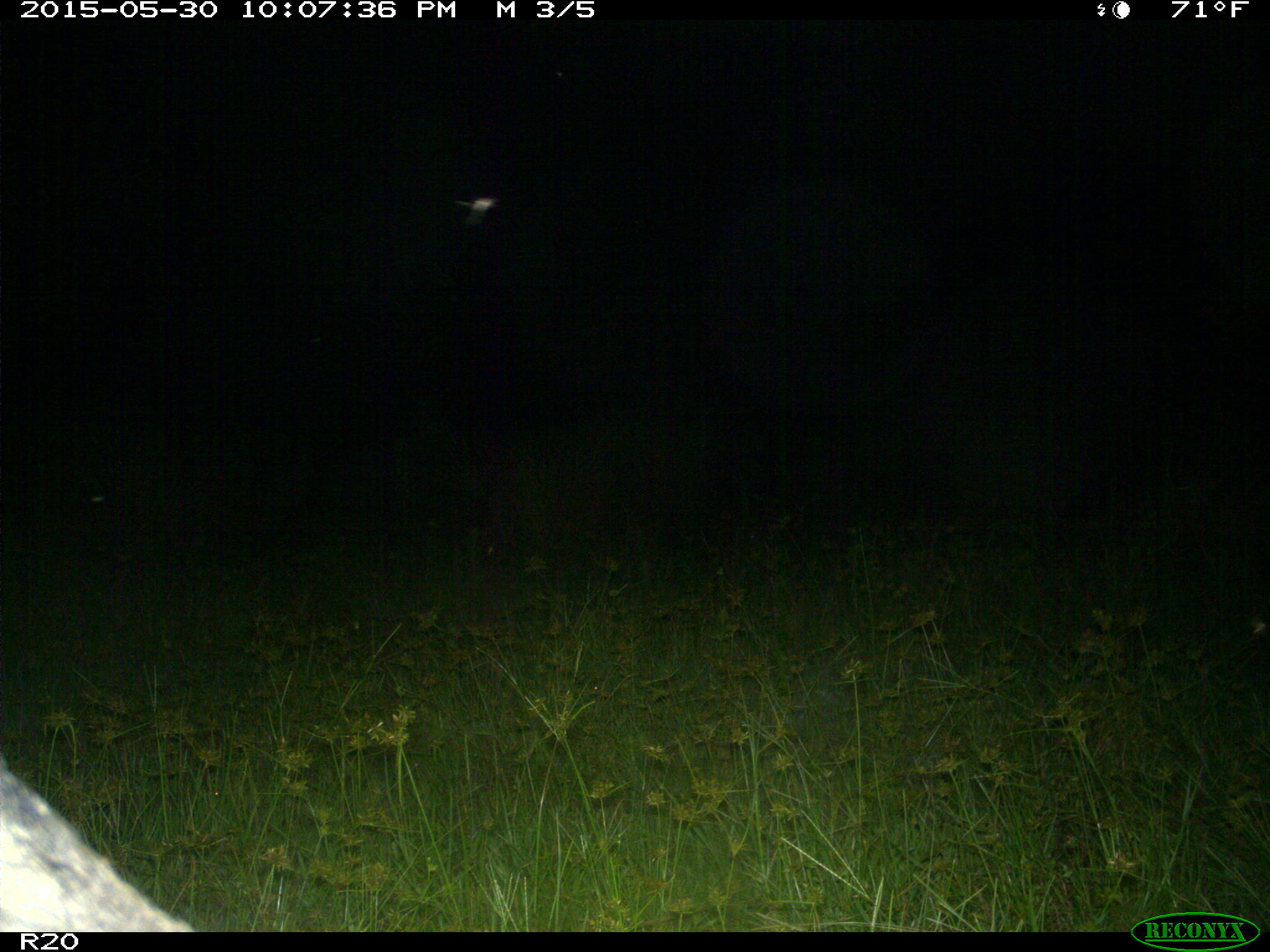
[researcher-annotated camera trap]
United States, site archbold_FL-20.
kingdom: Animalia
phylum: Chordata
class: Mammalia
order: Artiodactyla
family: Suidae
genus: Sus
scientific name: Sus scrofa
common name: wild boar